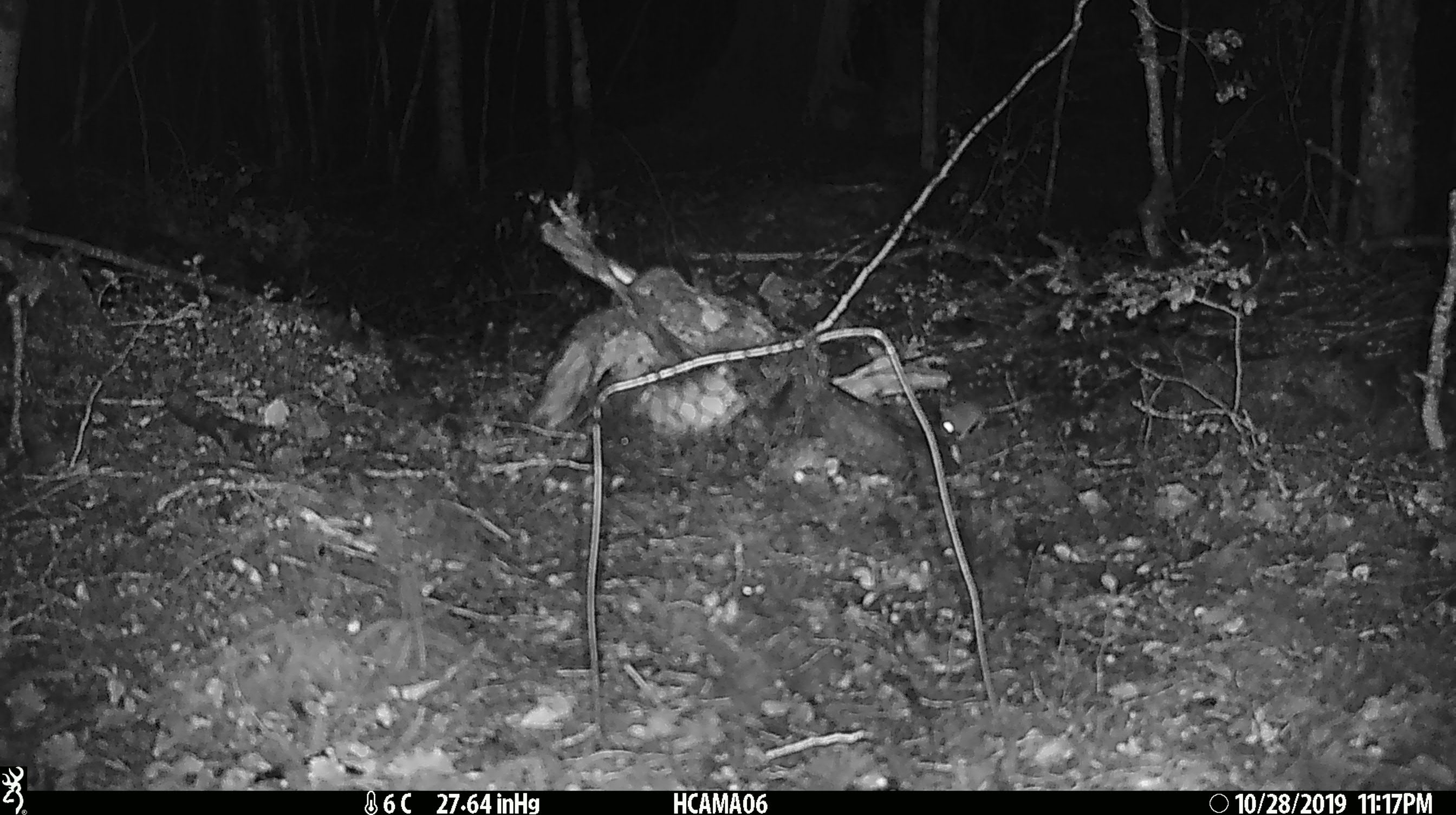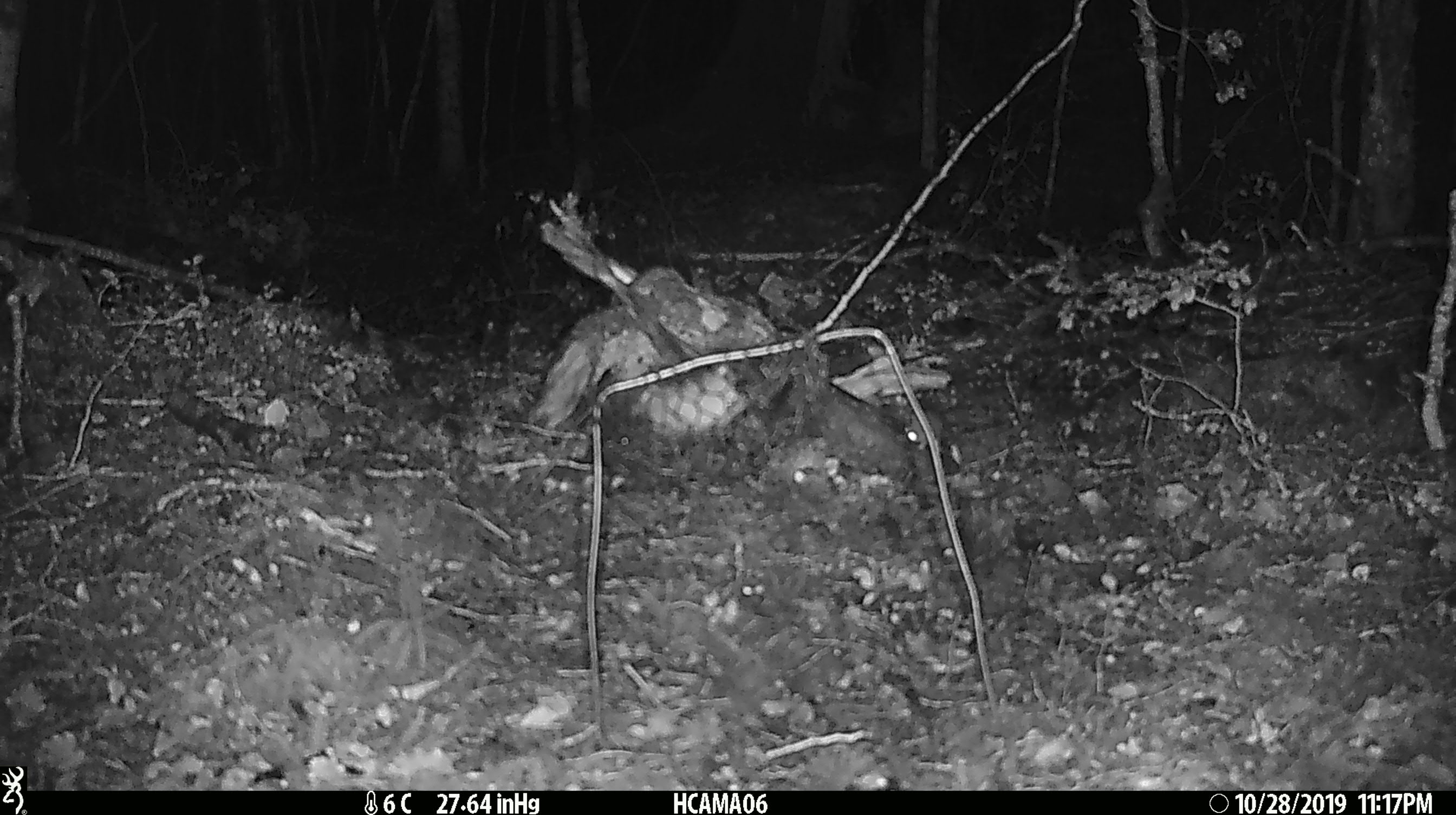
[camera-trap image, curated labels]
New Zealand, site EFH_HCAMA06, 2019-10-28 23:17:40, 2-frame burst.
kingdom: Animalia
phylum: Chordata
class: Mammalia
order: Rodentia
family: Muridae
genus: Mus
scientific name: Mus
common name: mouse